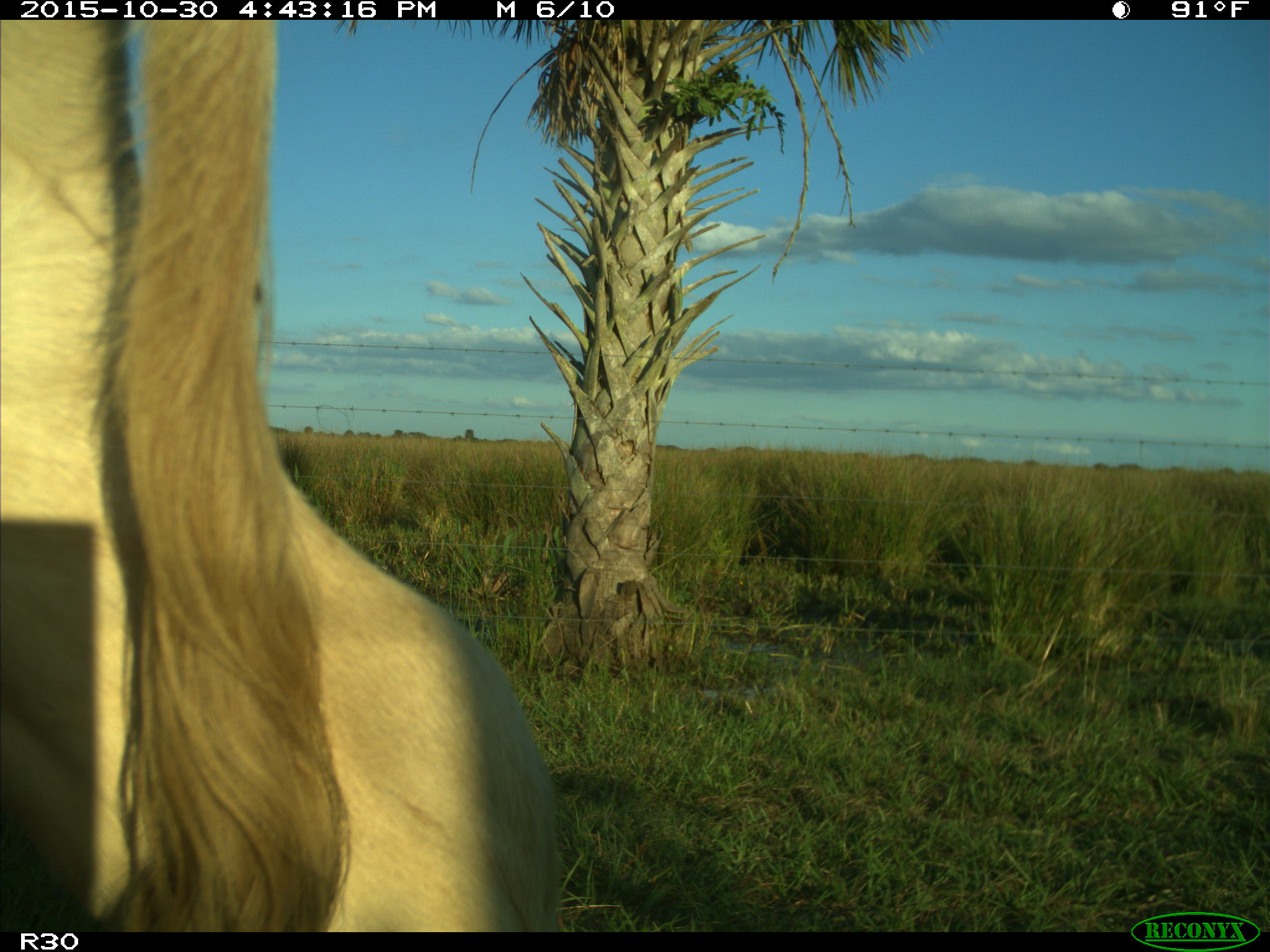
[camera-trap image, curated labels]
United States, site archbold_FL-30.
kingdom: Animalia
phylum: Chordata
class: Mammalia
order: Artiodactyla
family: Bovidae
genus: Bos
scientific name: Bos taurus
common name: domestic cow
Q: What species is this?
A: Bos taurus (domestic cow).